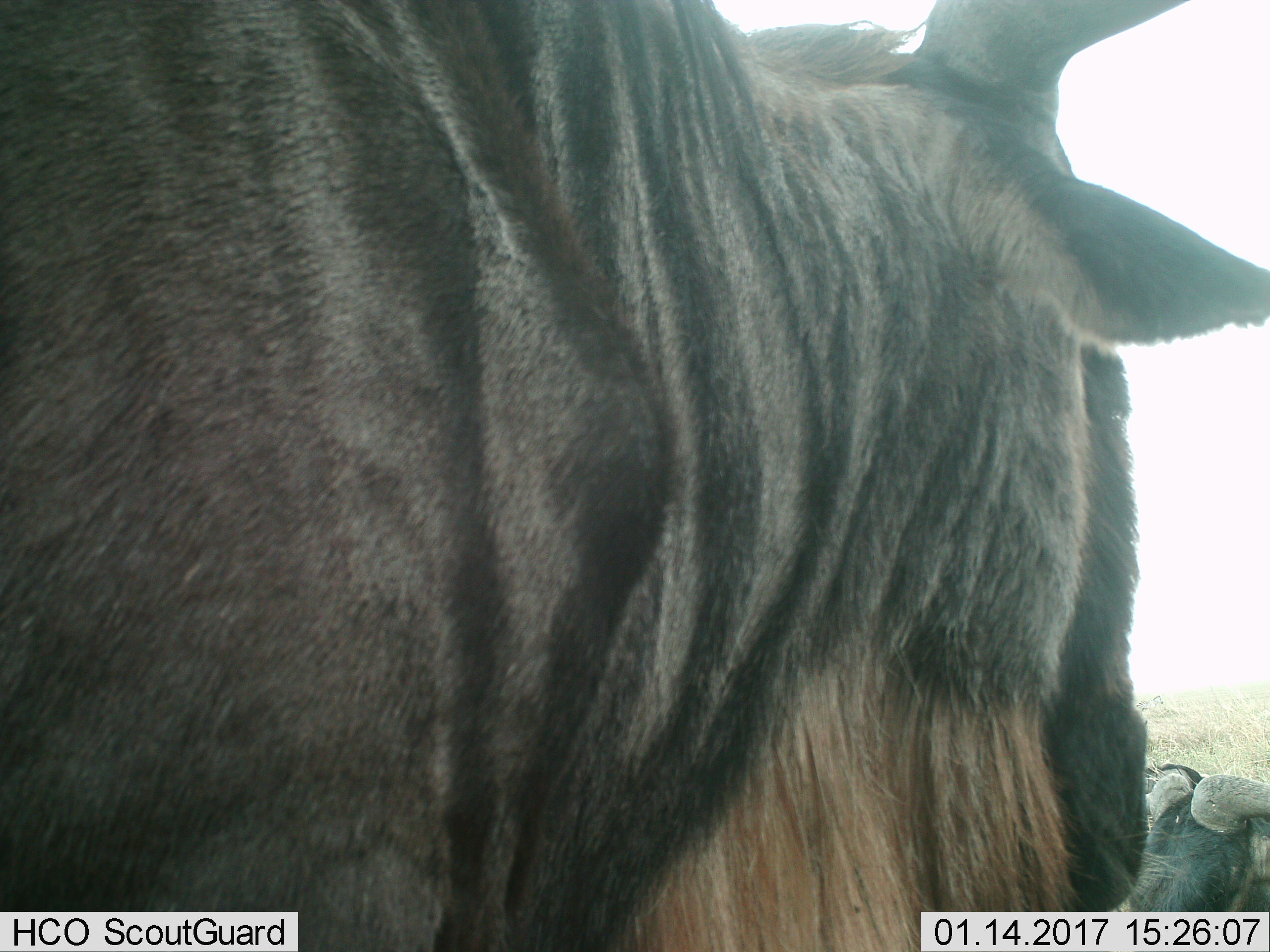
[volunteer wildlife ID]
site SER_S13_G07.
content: unidentified animal